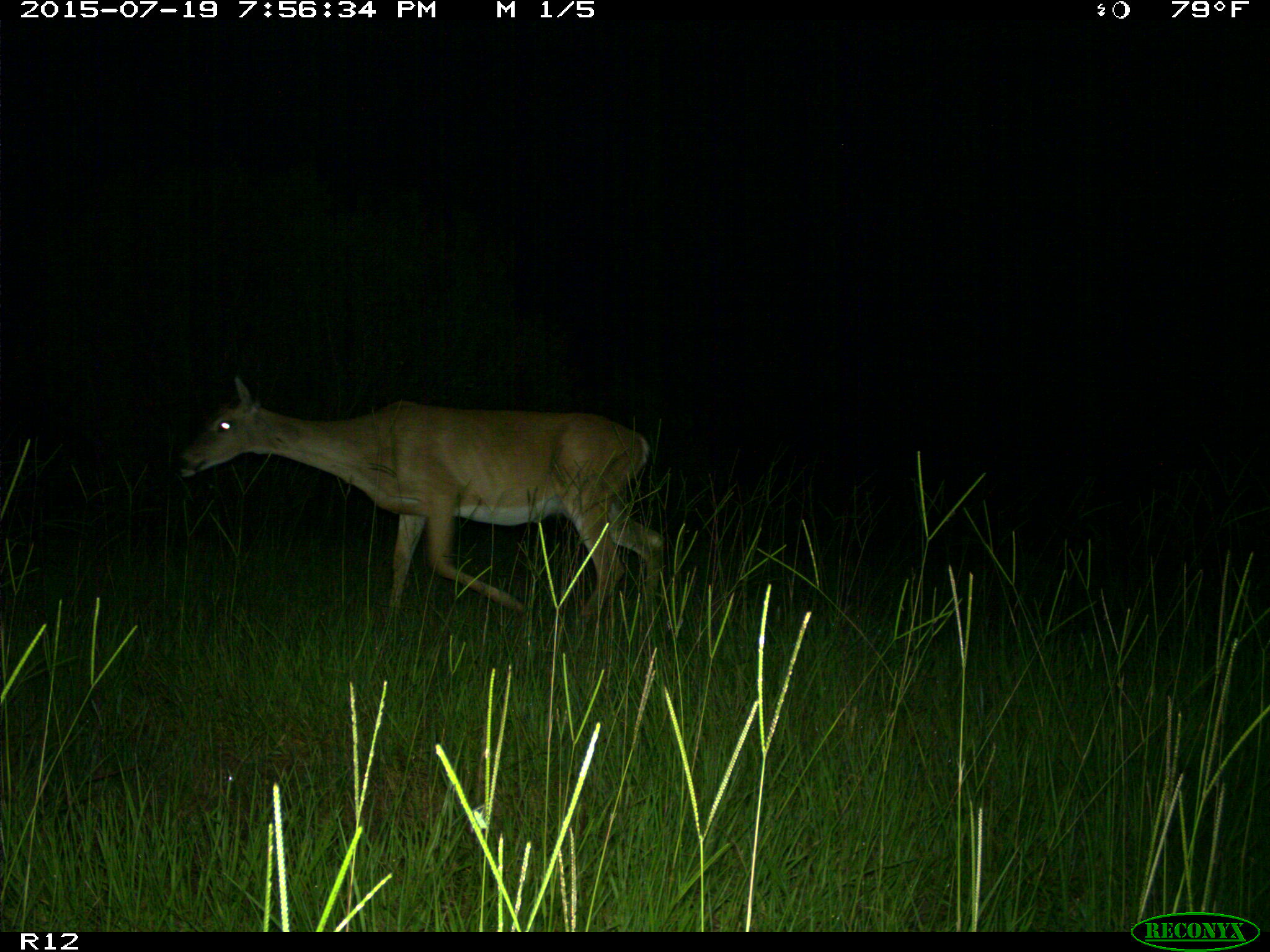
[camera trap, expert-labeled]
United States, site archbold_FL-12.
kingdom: Animalia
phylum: Chordata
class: Mammalia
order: Artiodactyla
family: Cervidae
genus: Odocoileus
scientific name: Odocoileus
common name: deer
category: unidentified deer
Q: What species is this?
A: Unidentified deer (deer) (Odocoileus).